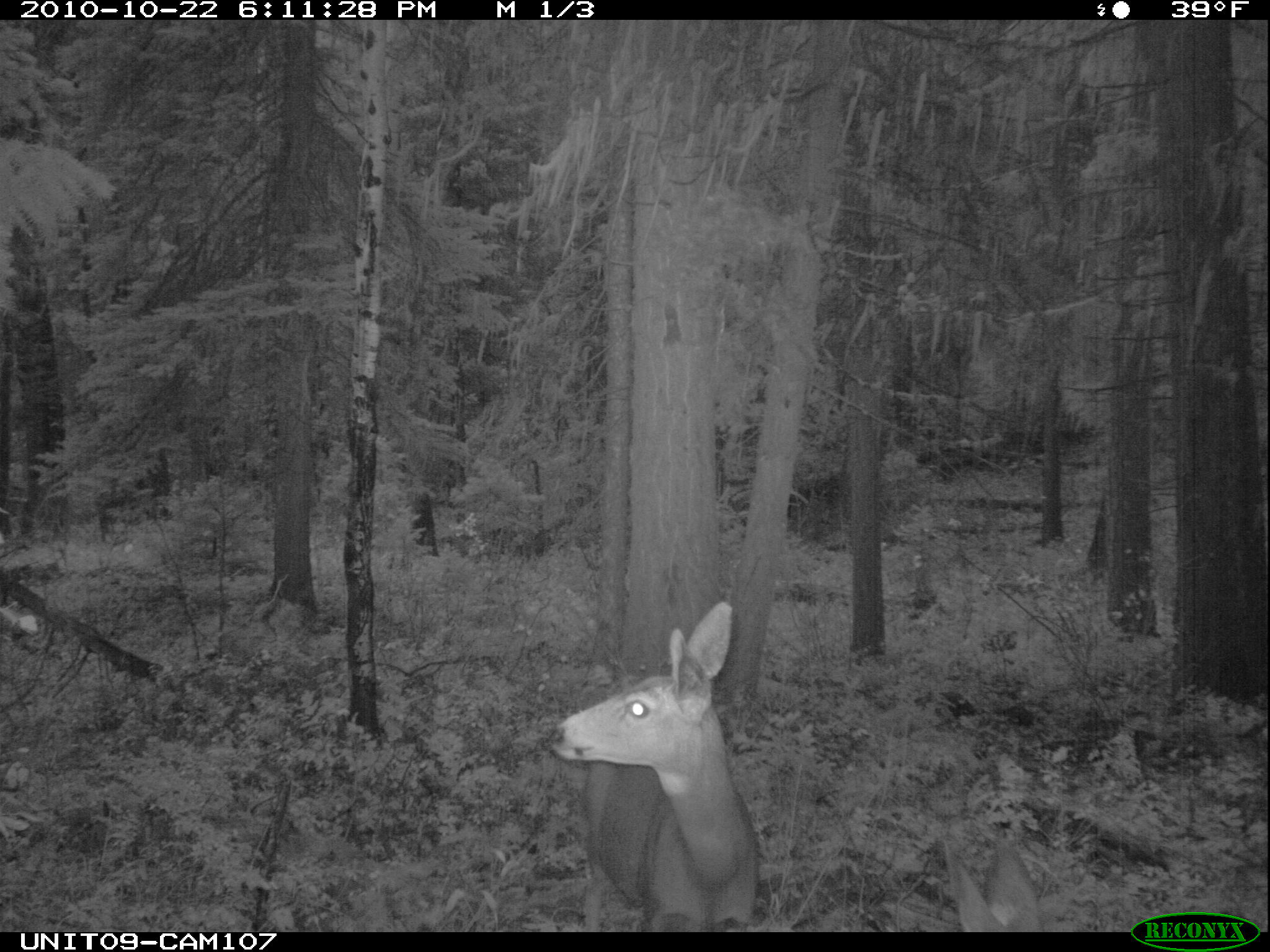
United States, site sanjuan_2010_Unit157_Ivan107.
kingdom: Animalia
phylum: Chordata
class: Mammalia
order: Artiodactyla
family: Cervidae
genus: Odocoileus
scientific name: Odocoileus hemionus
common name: mule deer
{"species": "Odocoileus hemionus (mule deer)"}